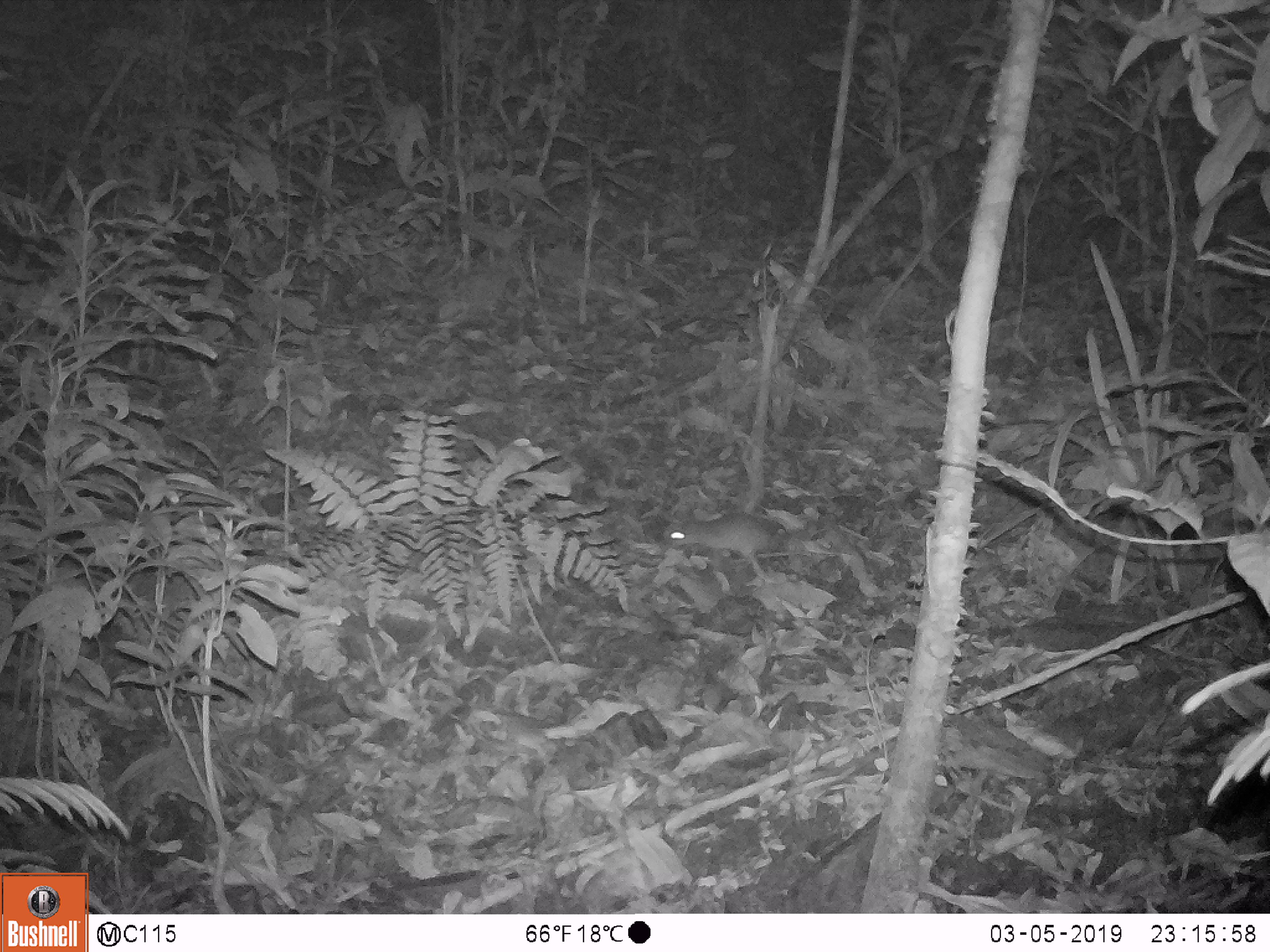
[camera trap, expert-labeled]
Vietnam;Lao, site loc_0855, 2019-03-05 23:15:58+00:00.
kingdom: Animalia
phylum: Chordata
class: Mammalia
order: Rodentia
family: Muridae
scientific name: Muridae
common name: old-world mice and rats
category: unidentified murid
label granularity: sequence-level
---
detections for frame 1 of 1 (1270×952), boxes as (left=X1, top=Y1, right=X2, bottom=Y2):
unidentified murid: (left=663, top=501, right=840, bottom=566)